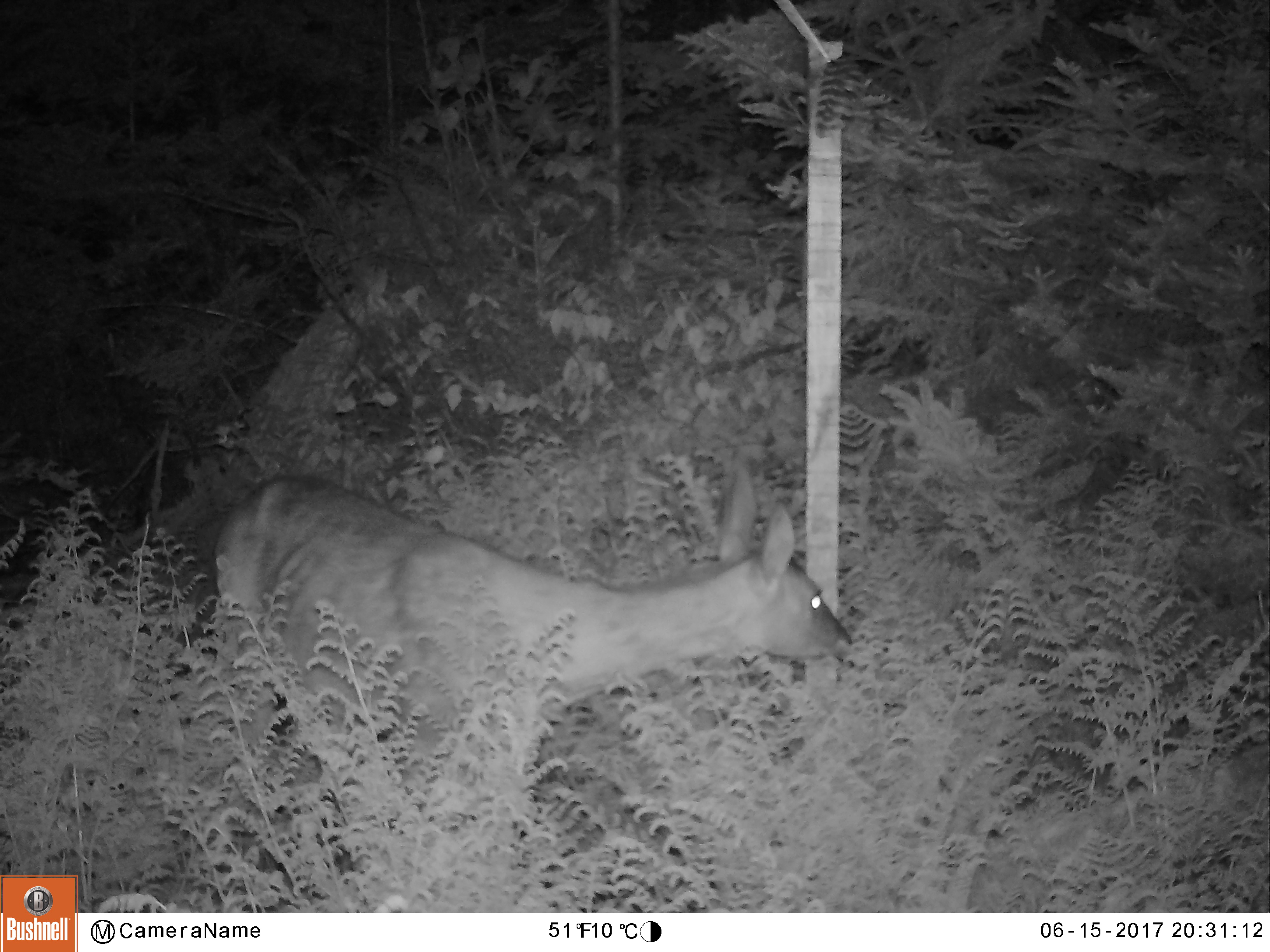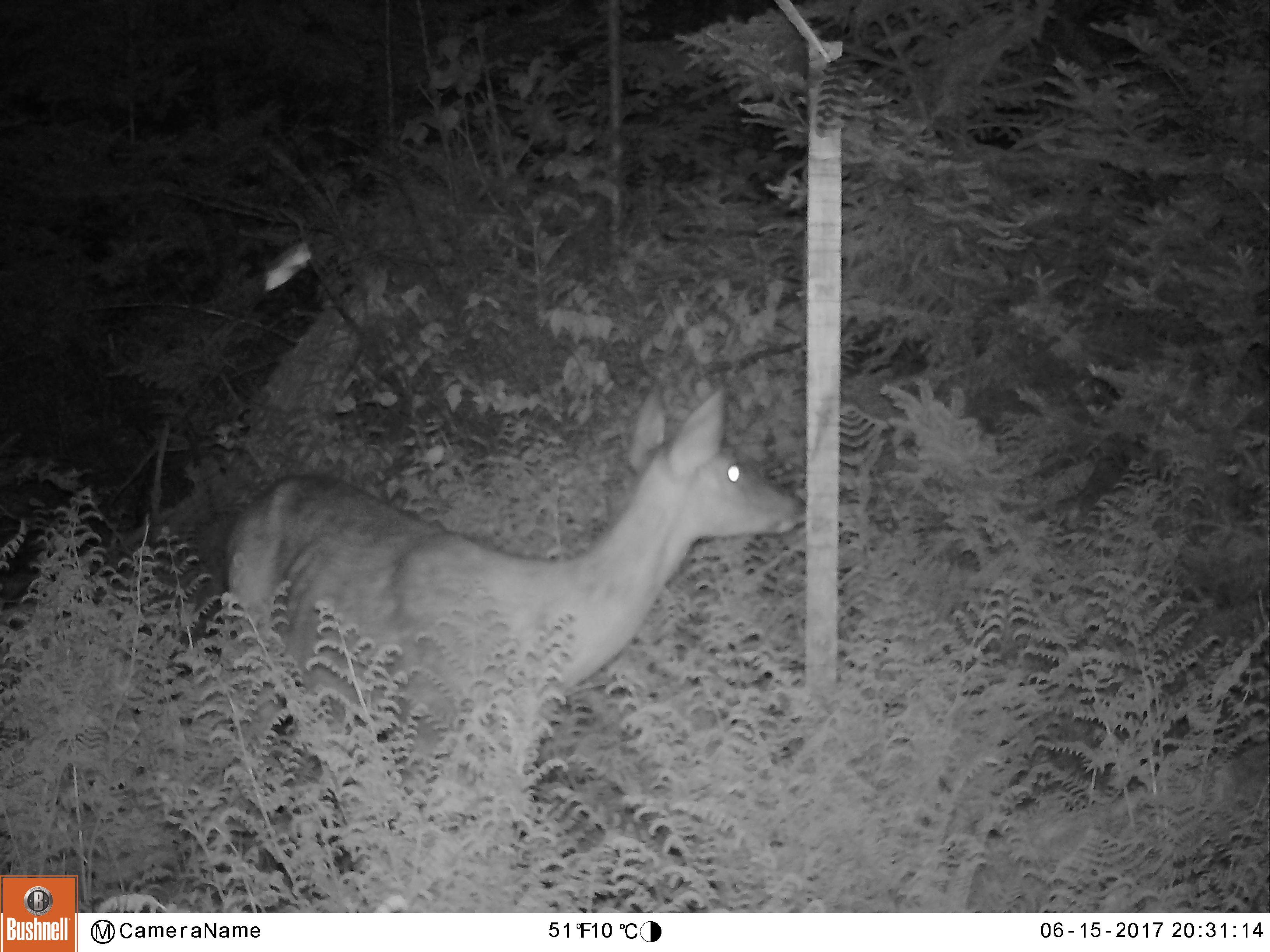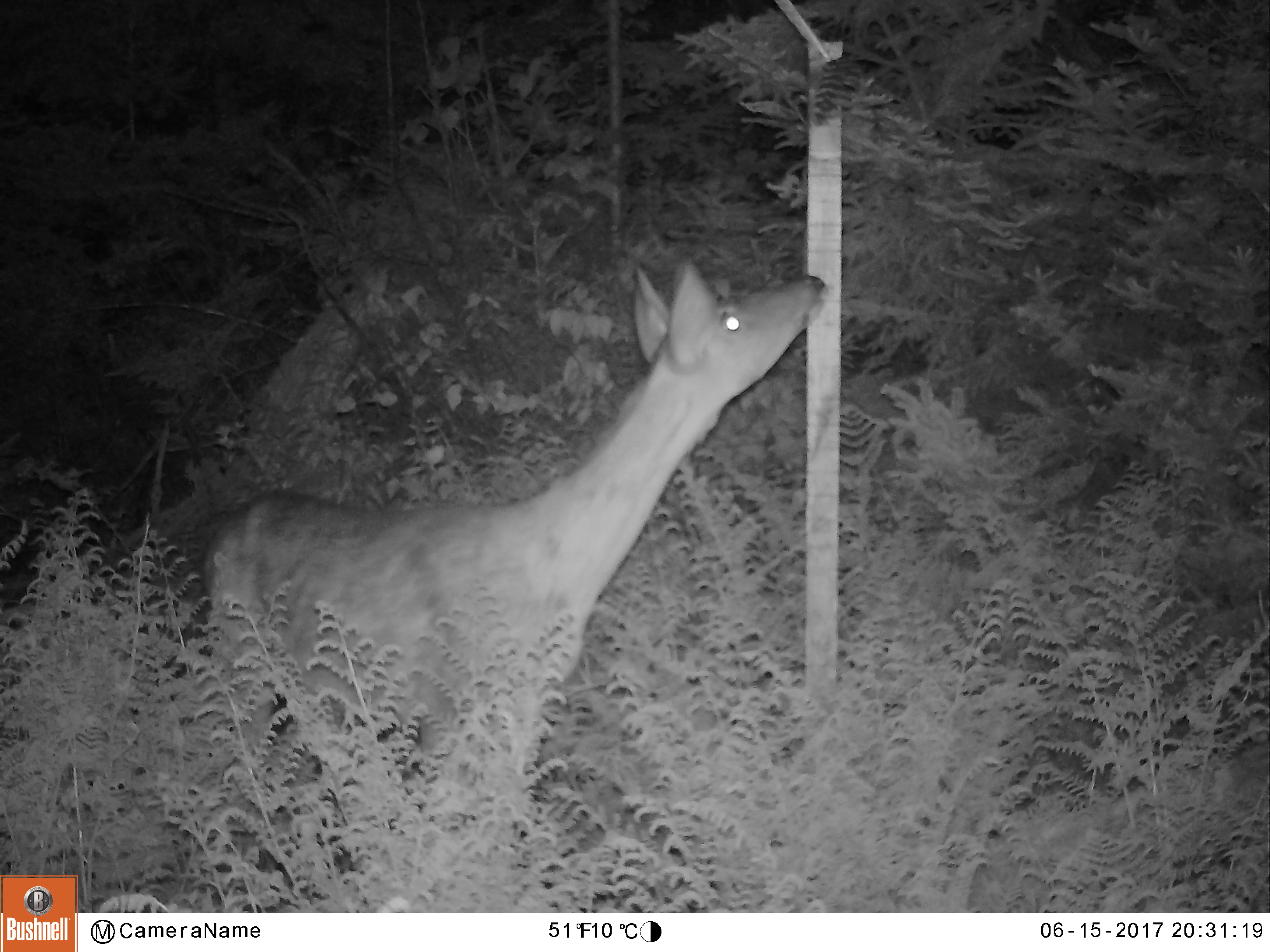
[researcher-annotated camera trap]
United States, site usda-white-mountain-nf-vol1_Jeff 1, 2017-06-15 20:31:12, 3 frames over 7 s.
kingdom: Animalia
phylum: Chordata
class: Mammalia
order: Artiodactyla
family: Cervidae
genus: Odocoileus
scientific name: Odocoileus virginianus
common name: white-tailed deer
White-tailed deer (Odocoileus virginianus).